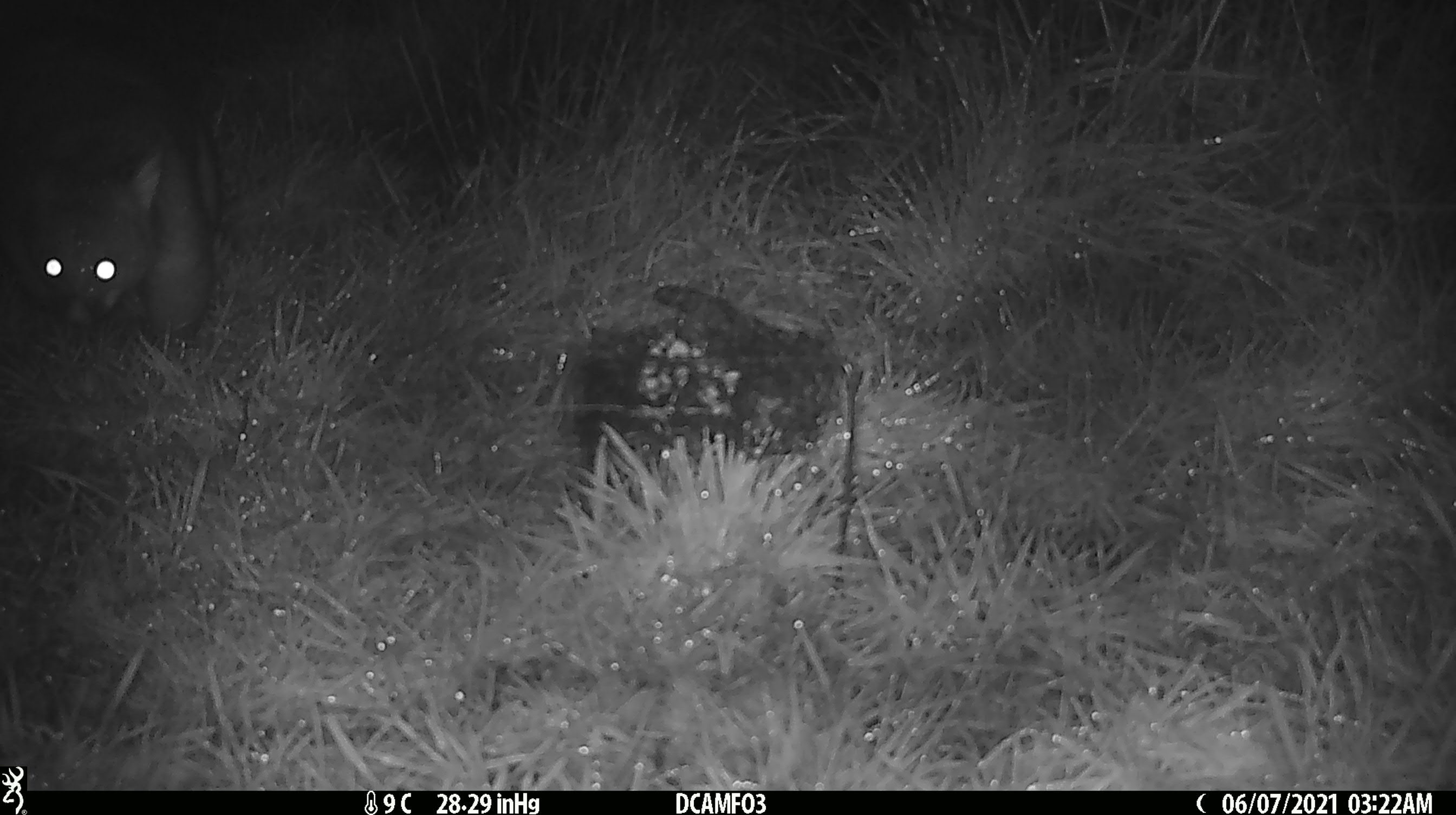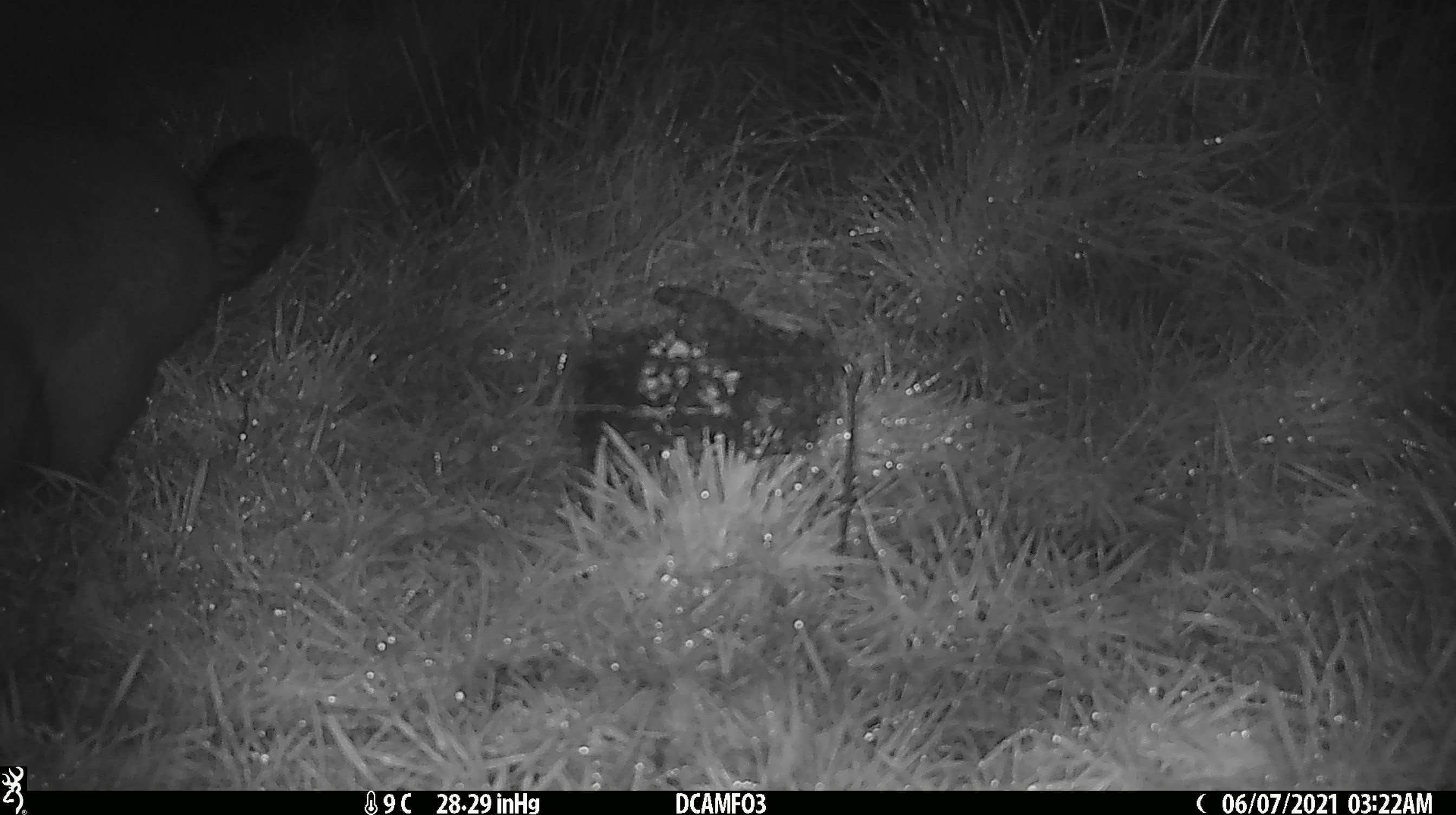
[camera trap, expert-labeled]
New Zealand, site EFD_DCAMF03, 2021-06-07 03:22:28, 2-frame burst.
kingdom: Animalia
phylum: Chordata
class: Mammalia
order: Diprotodontia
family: Phalangeridae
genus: Trichosurus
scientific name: Trichosurus vulpecula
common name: common brushtail possum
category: possum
Possum (common brushtail possum) (Trichosurus vulpecula).